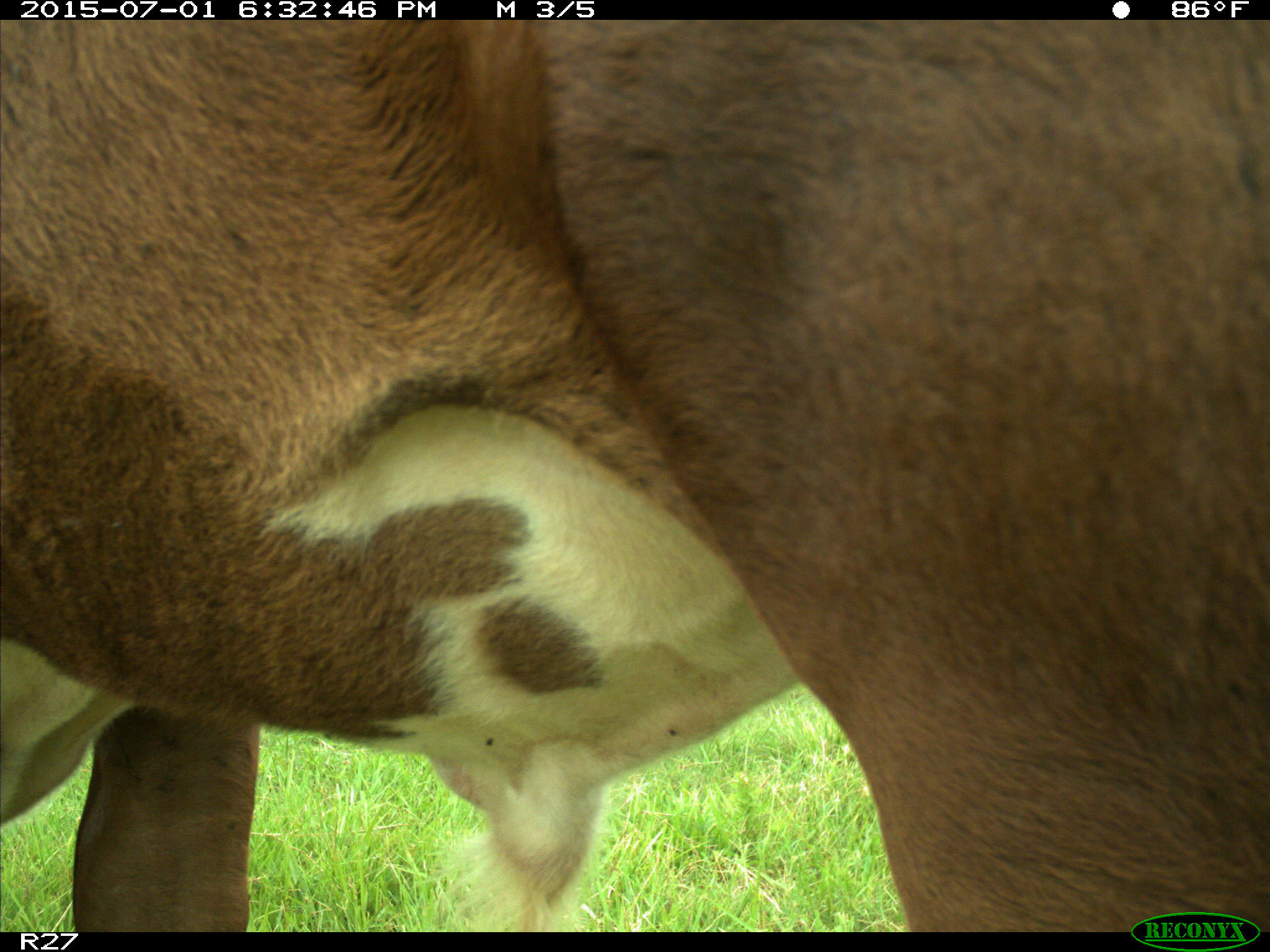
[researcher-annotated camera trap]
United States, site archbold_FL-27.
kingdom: Animalia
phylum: Chordata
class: Mammalia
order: Artiodactyla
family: Bovidae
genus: Bos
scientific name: Bos taurus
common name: domestic cow